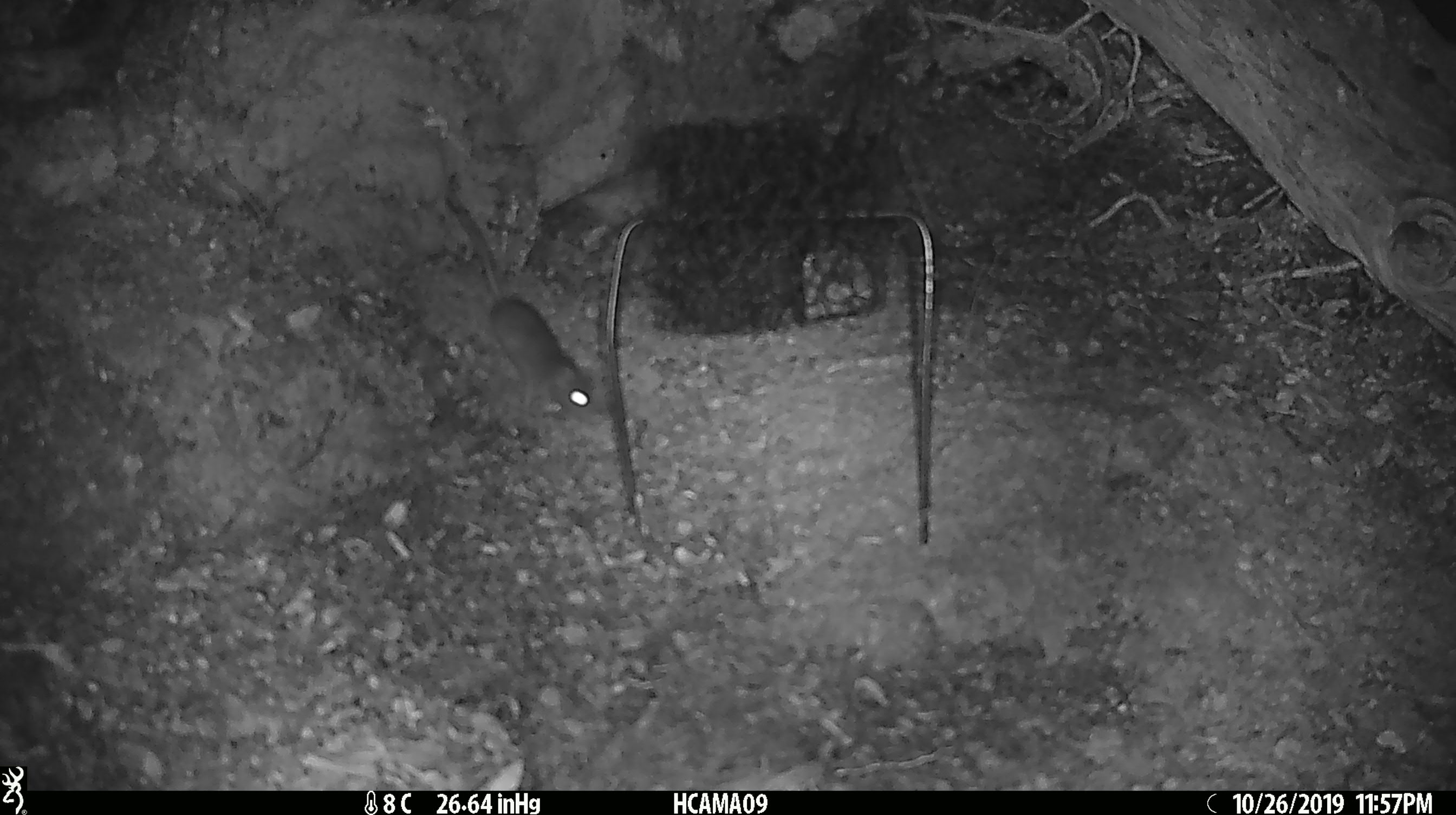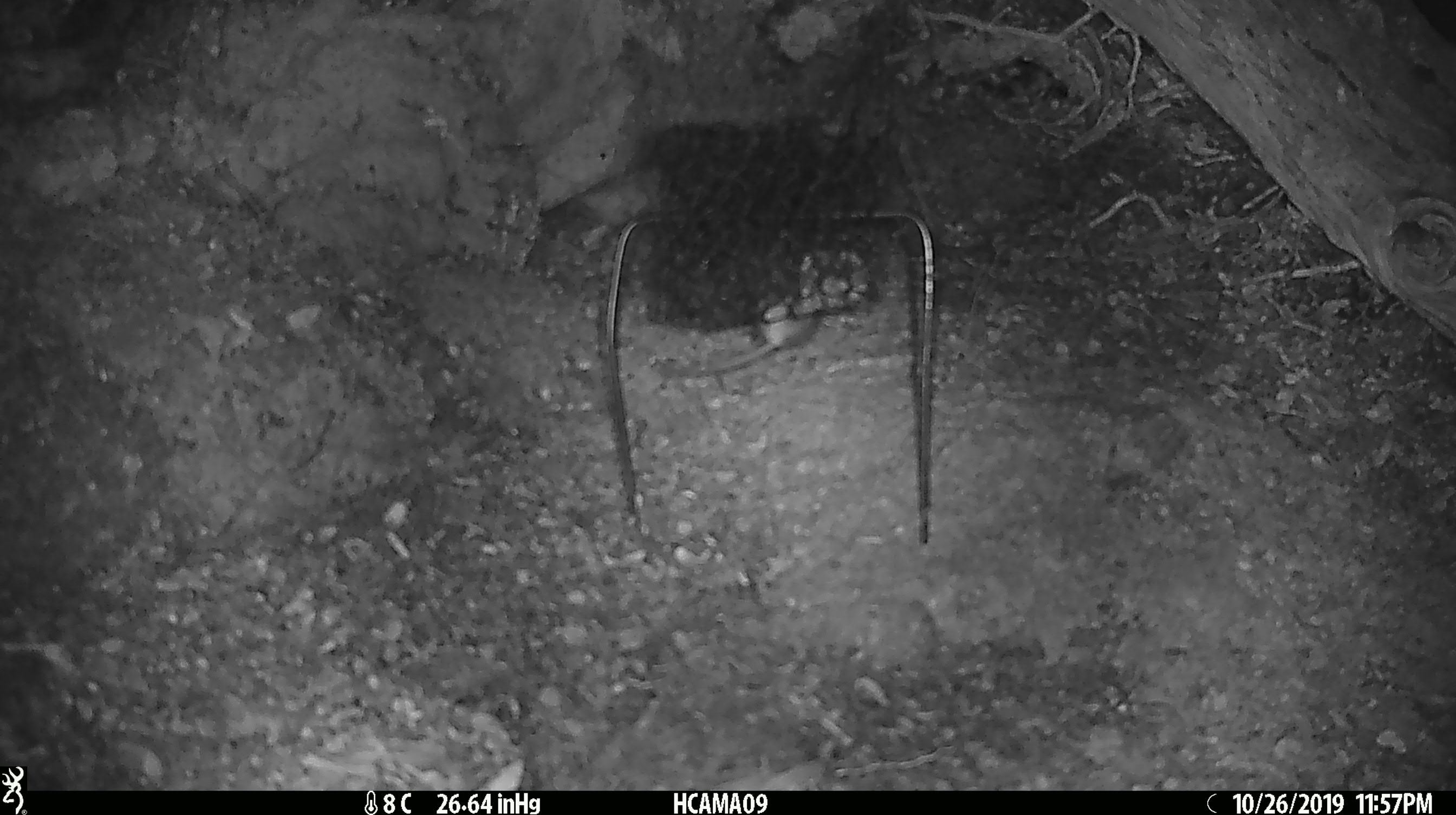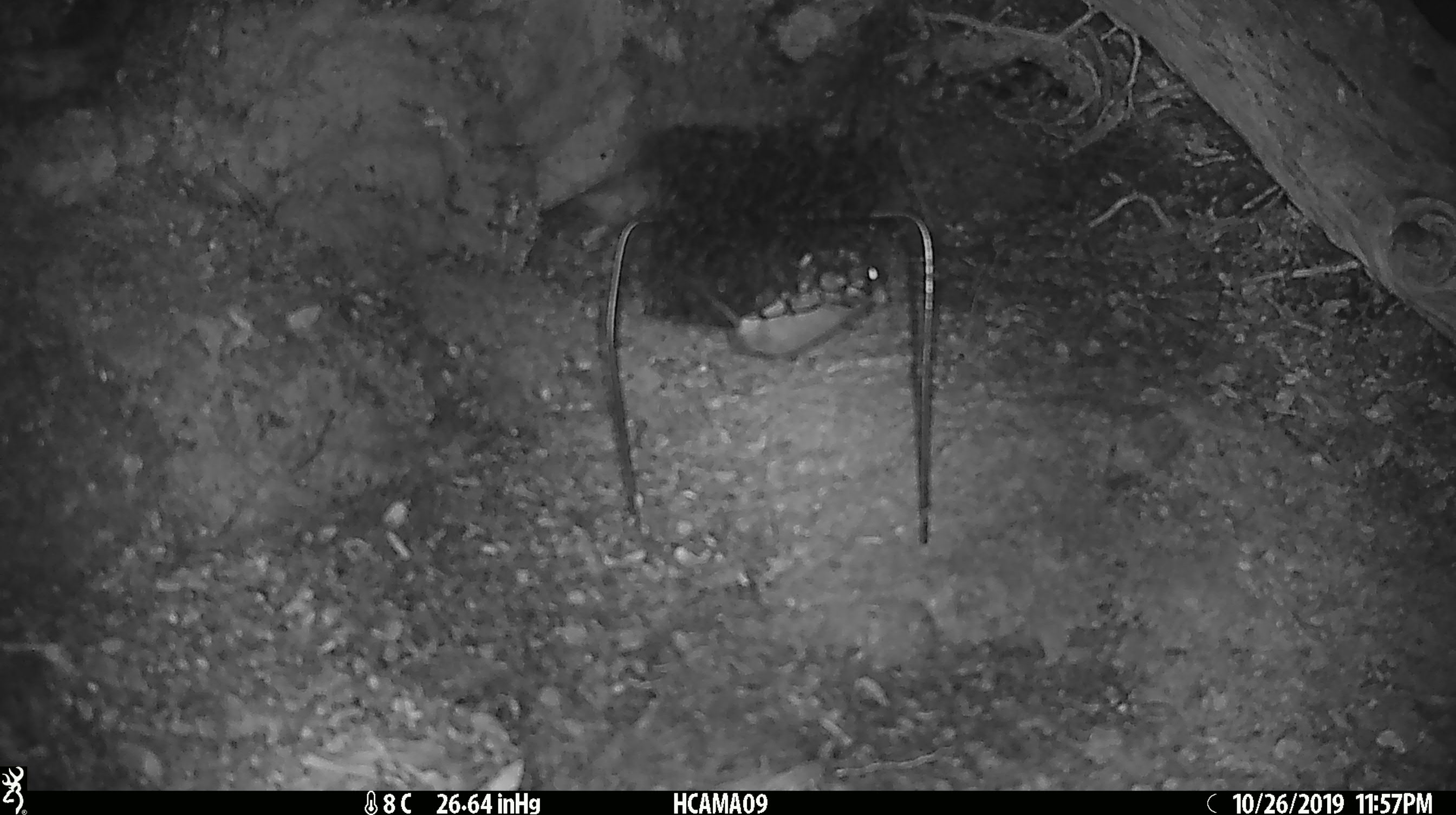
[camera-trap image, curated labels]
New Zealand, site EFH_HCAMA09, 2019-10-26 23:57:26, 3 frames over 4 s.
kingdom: Animalia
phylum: Chordata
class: Mammalia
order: Rodentia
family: Muridae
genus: Mus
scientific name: Mus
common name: mouse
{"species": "mouse (Mus)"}